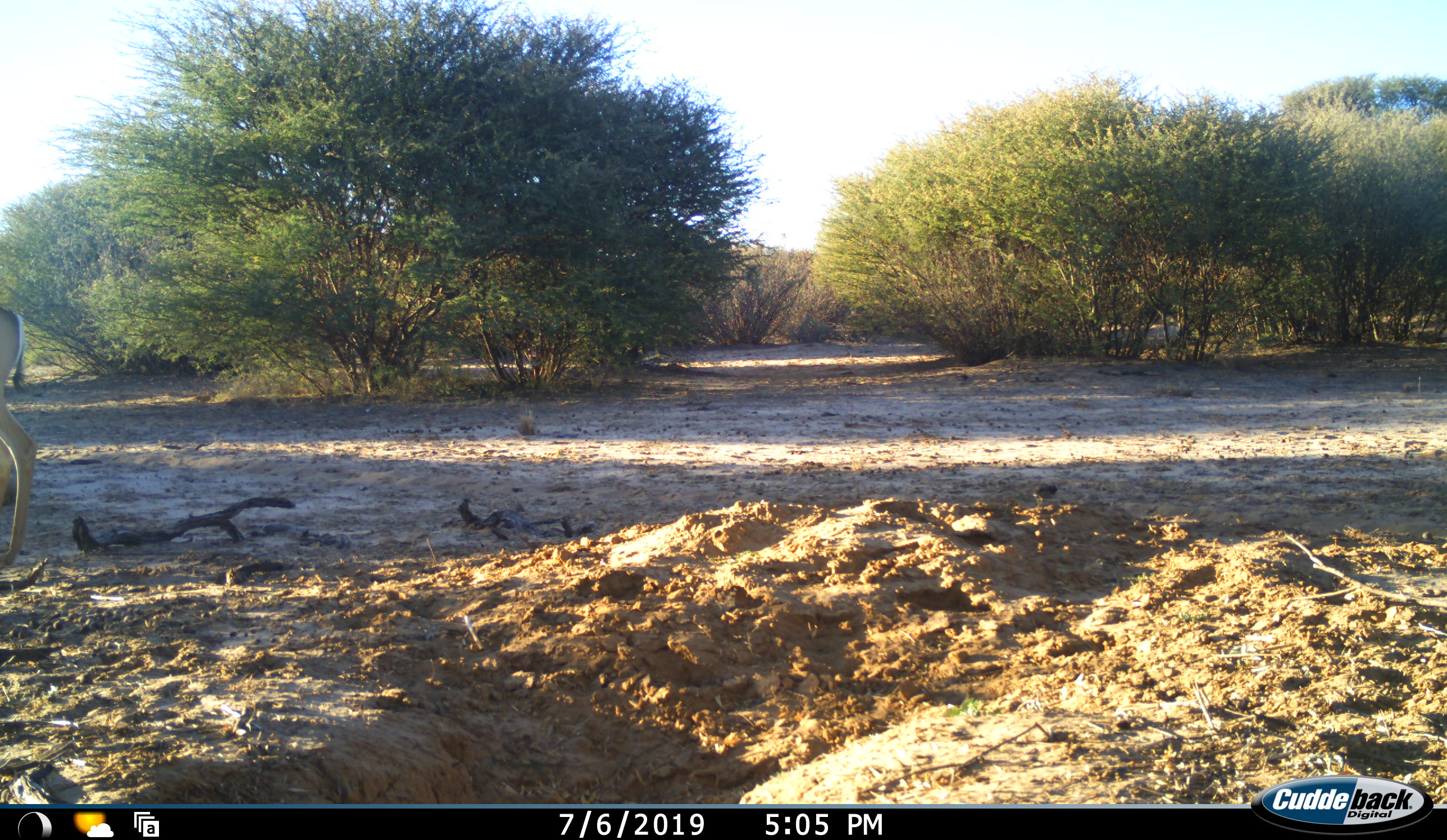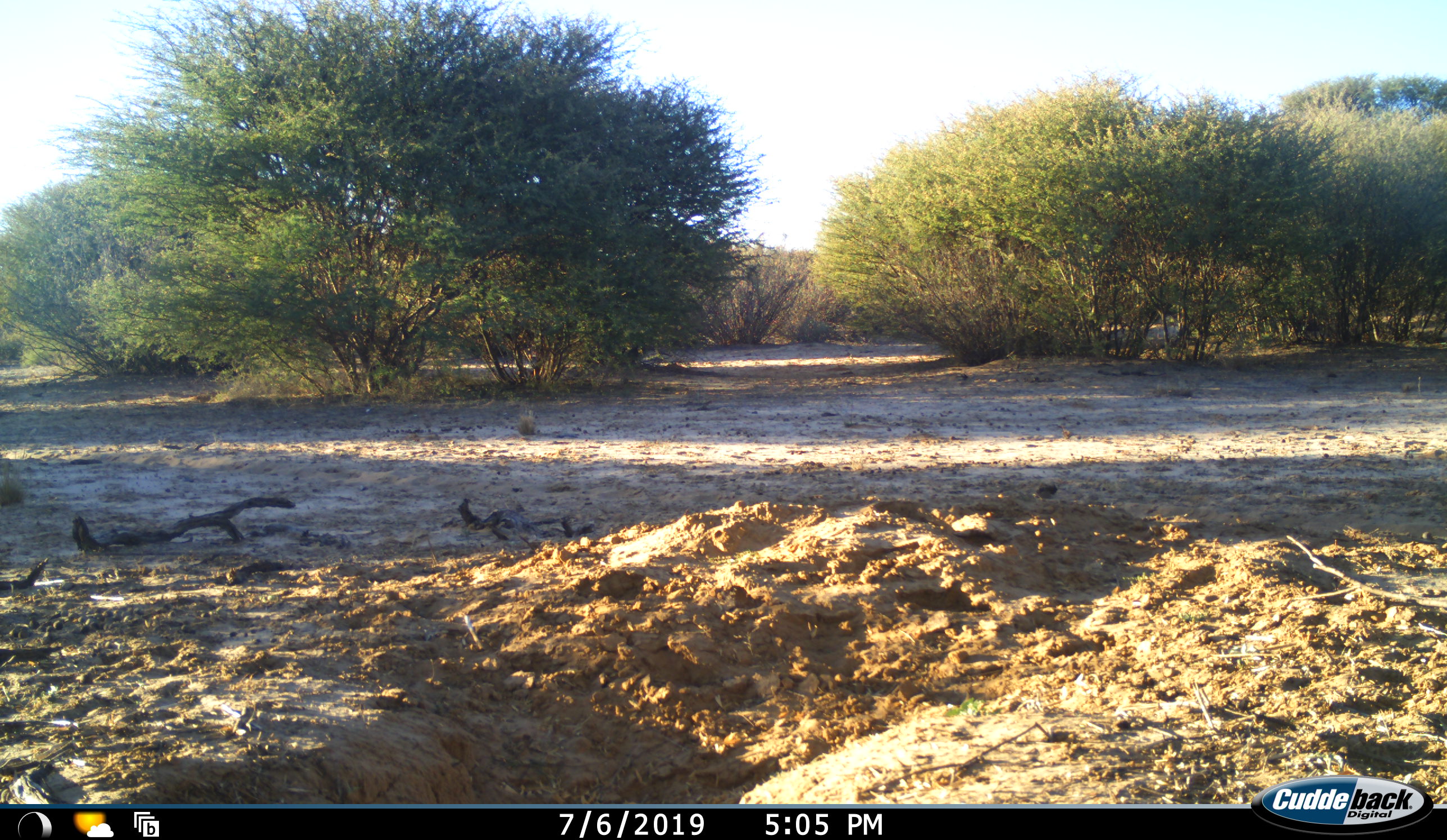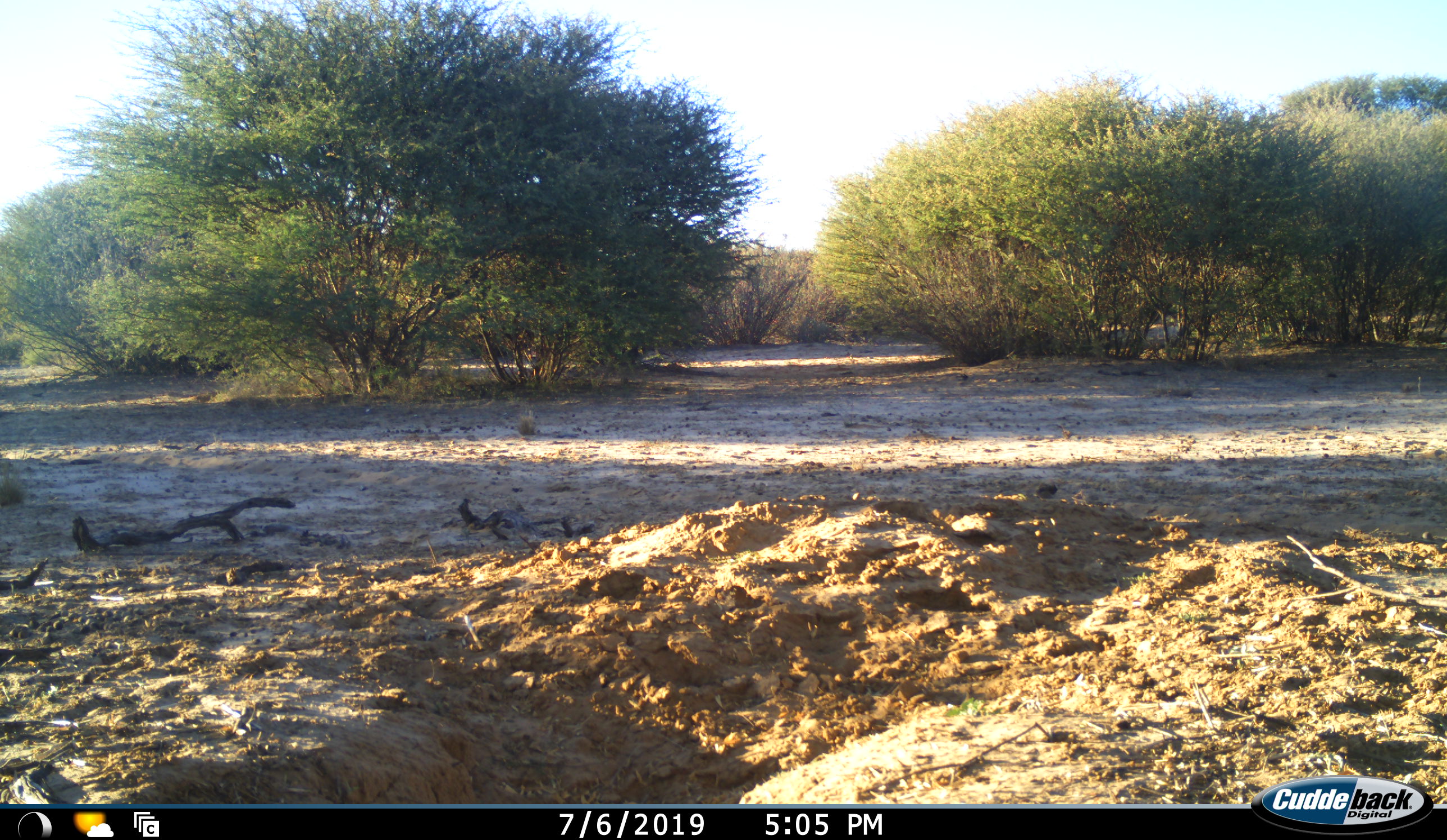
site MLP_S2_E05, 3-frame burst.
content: unidentified animal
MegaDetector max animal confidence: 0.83